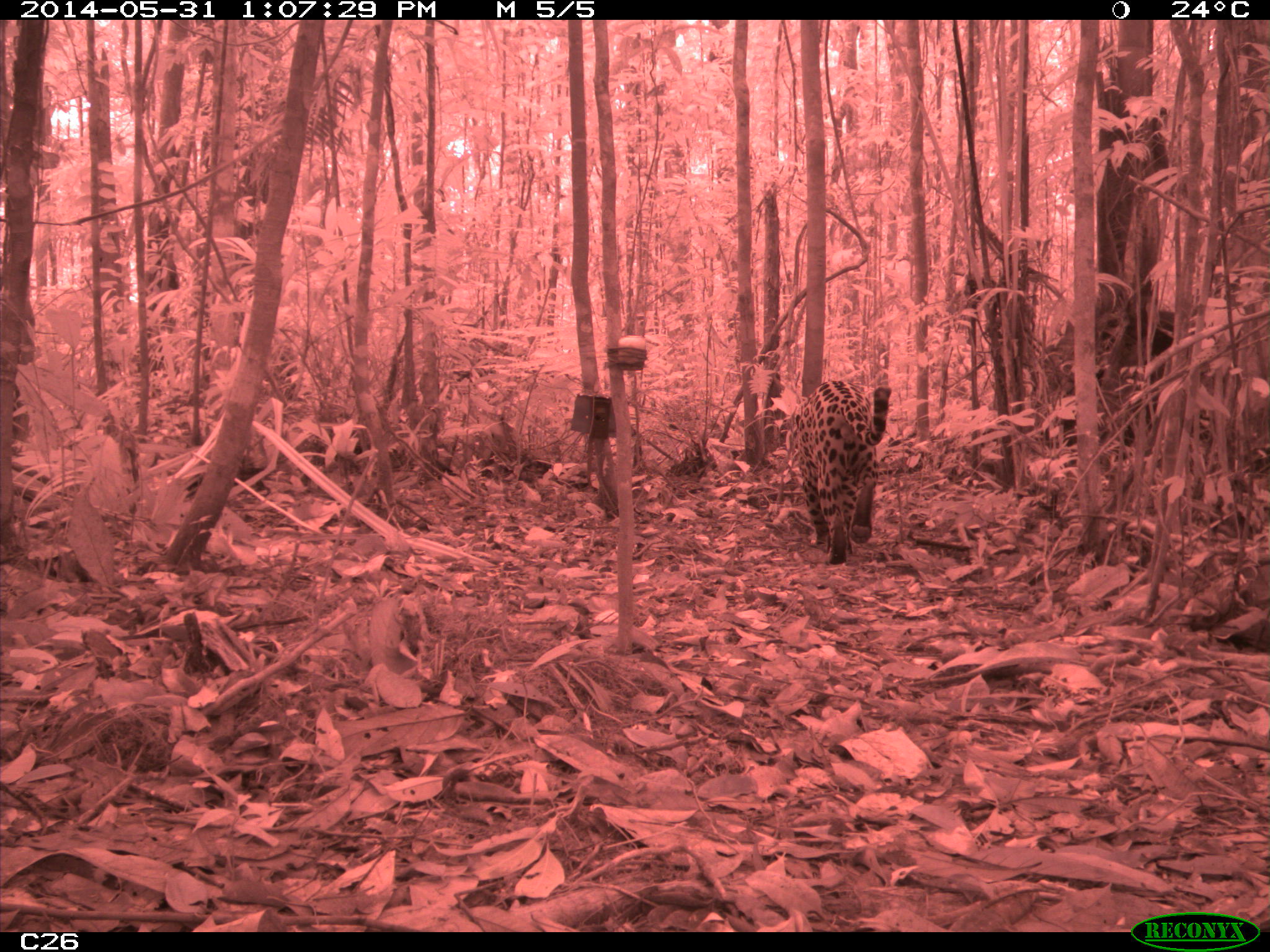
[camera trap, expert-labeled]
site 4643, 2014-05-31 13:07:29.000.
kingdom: Animalia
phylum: Chordata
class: Mammalia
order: Carnivora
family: Felidae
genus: Panthera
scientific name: Panthera onca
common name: jaguar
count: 1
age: adult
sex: male